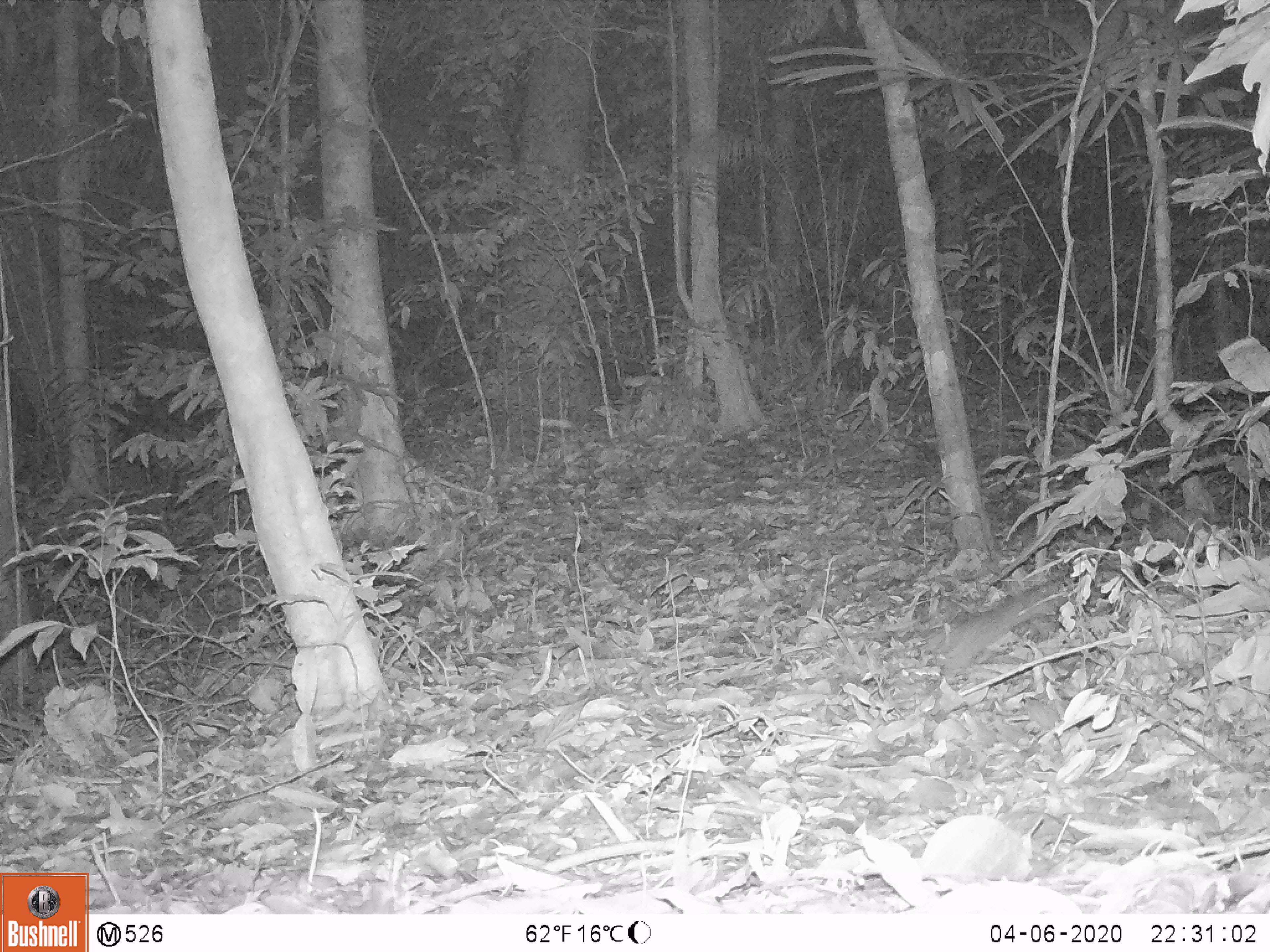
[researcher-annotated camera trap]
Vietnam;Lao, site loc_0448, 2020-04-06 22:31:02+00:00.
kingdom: Animalia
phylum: Chordata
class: Mammalia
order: Rodentia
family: Muridae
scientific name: Muridae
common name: old-world mice and rats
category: unidentified murid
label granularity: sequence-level